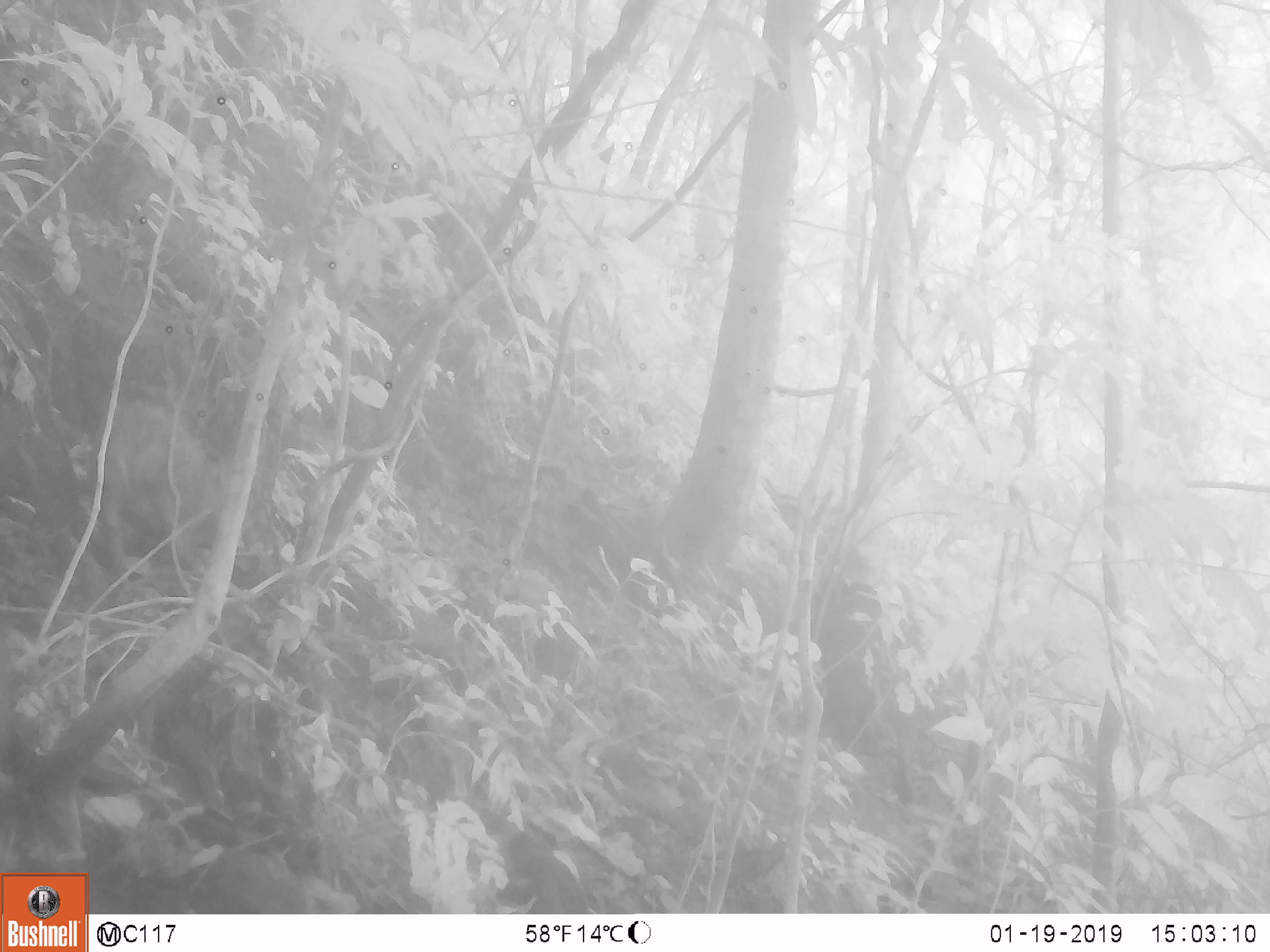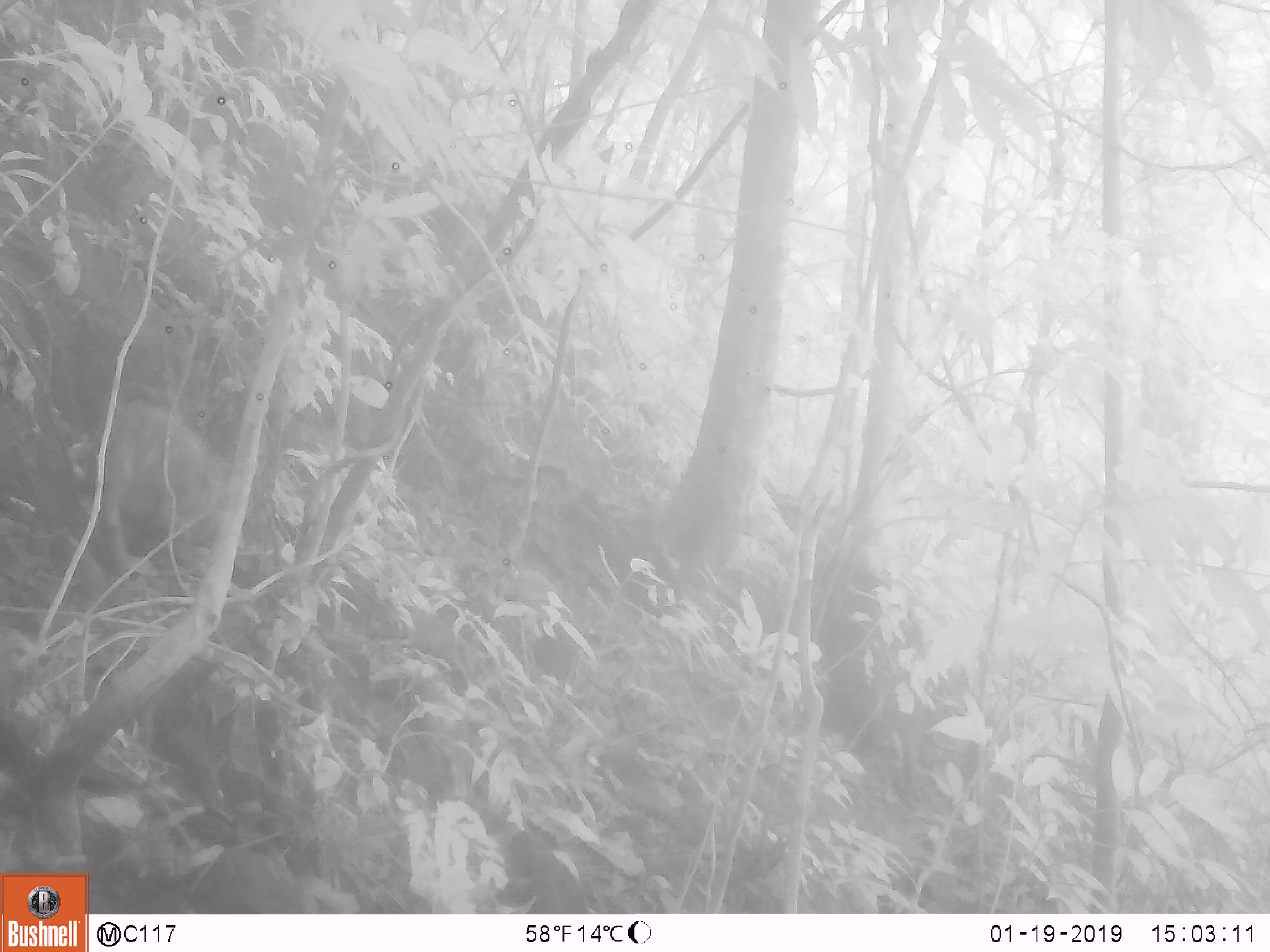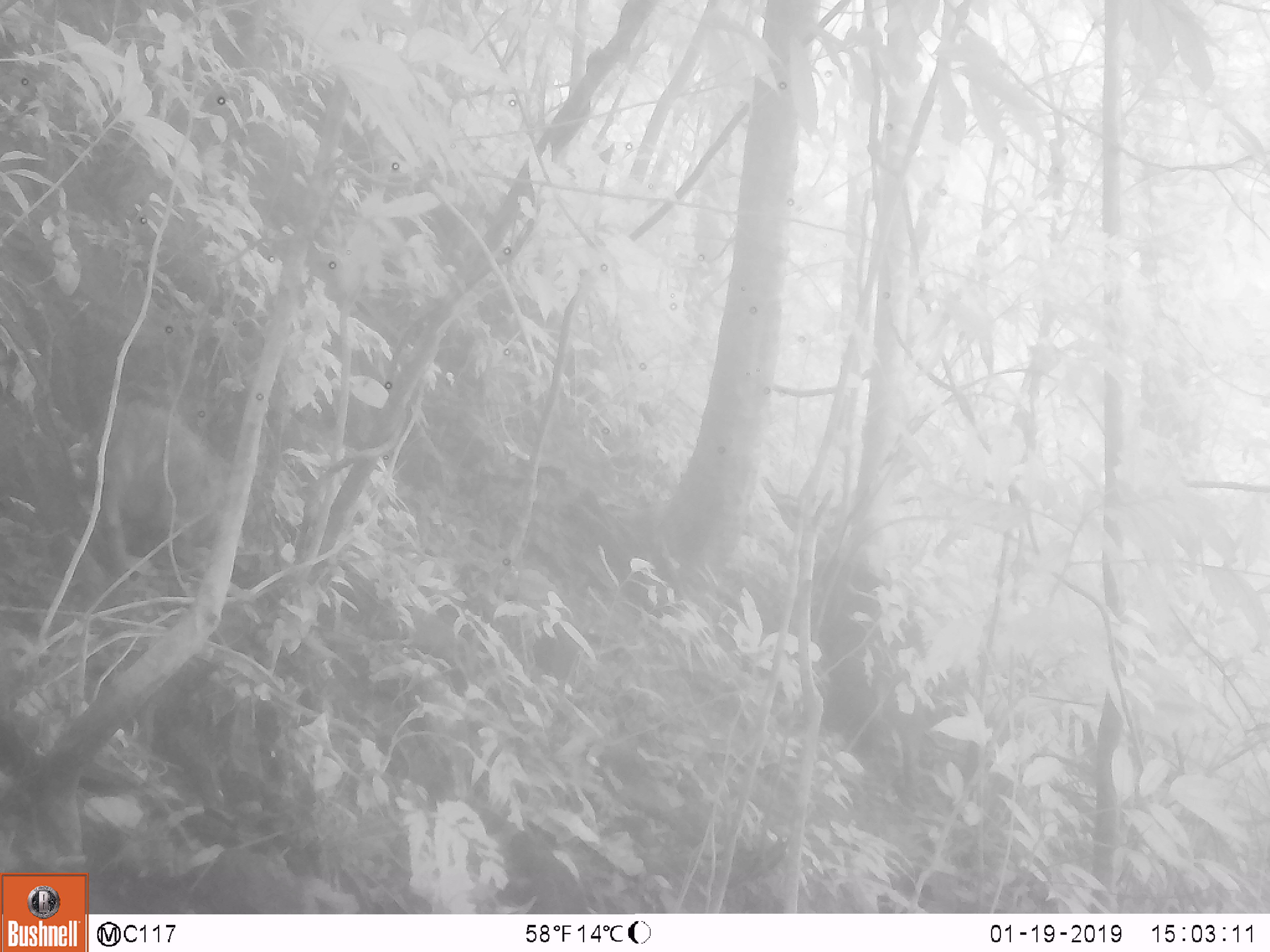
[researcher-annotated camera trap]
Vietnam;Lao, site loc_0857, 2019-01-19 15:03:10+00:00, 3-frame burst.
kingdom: Animalia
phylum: Chordata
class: Mammalia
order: Artiodactyla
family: Suidae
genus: Sus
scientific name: Sus scrofa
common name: eurasian wild pig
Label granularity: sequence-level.